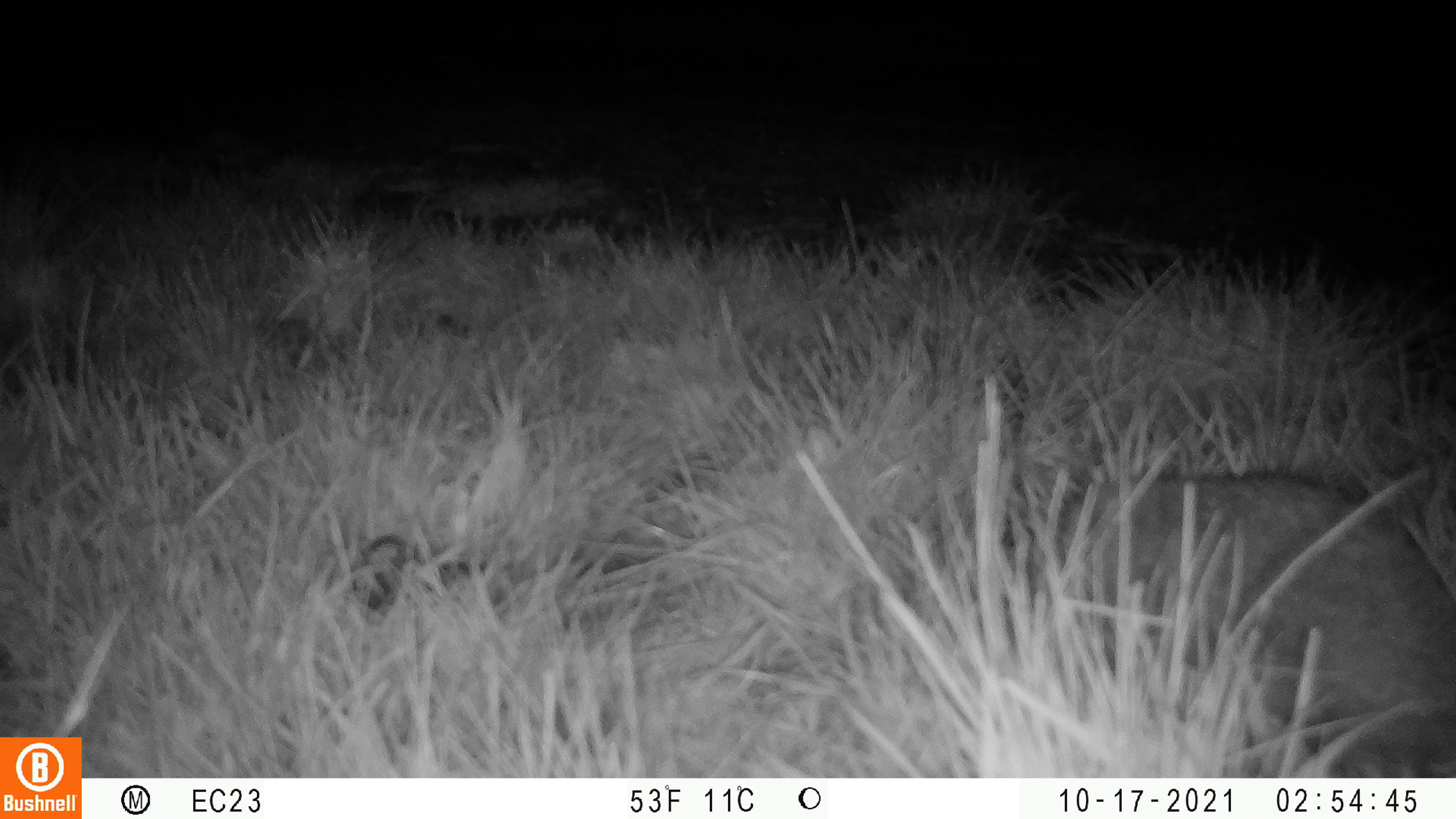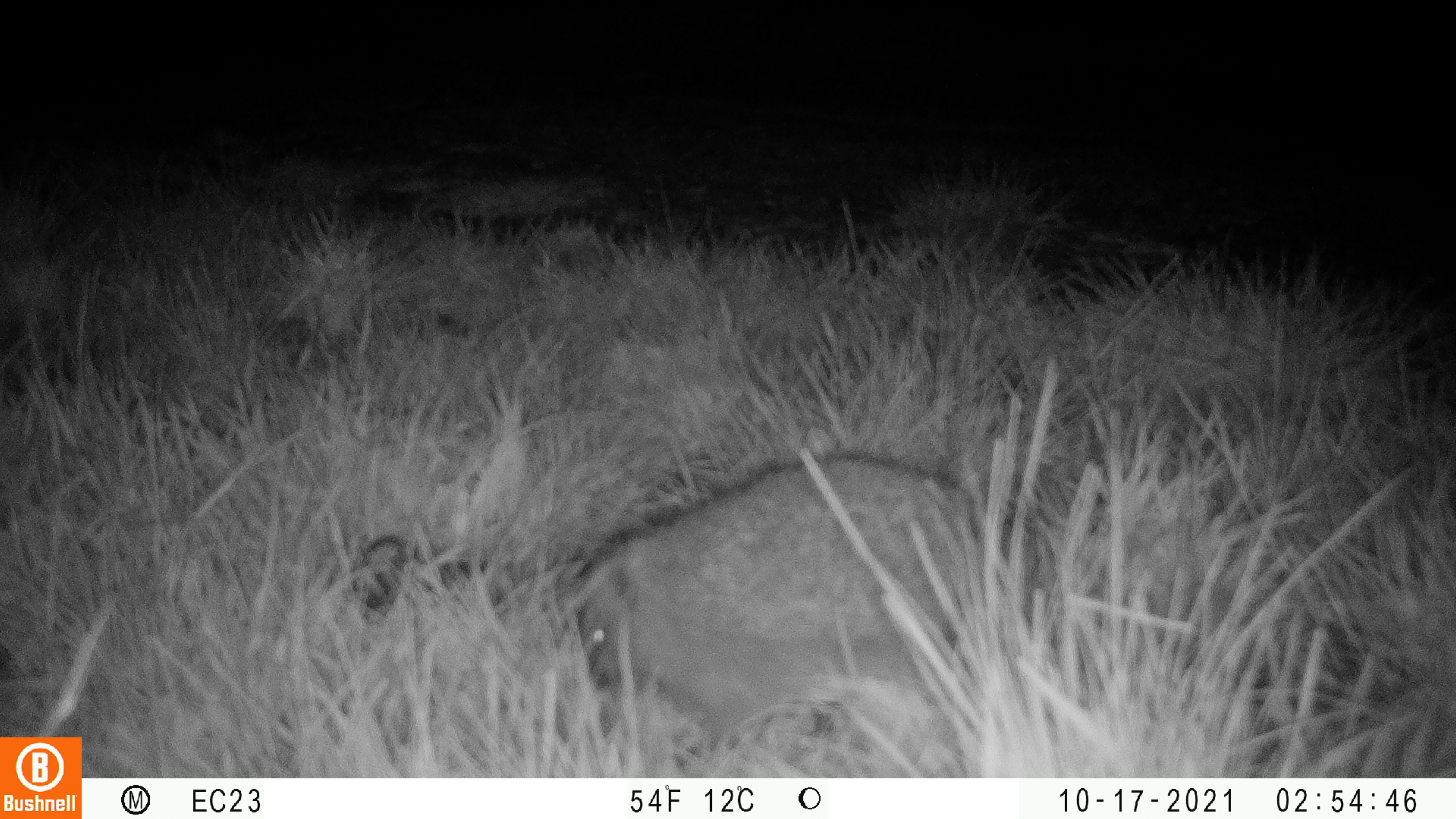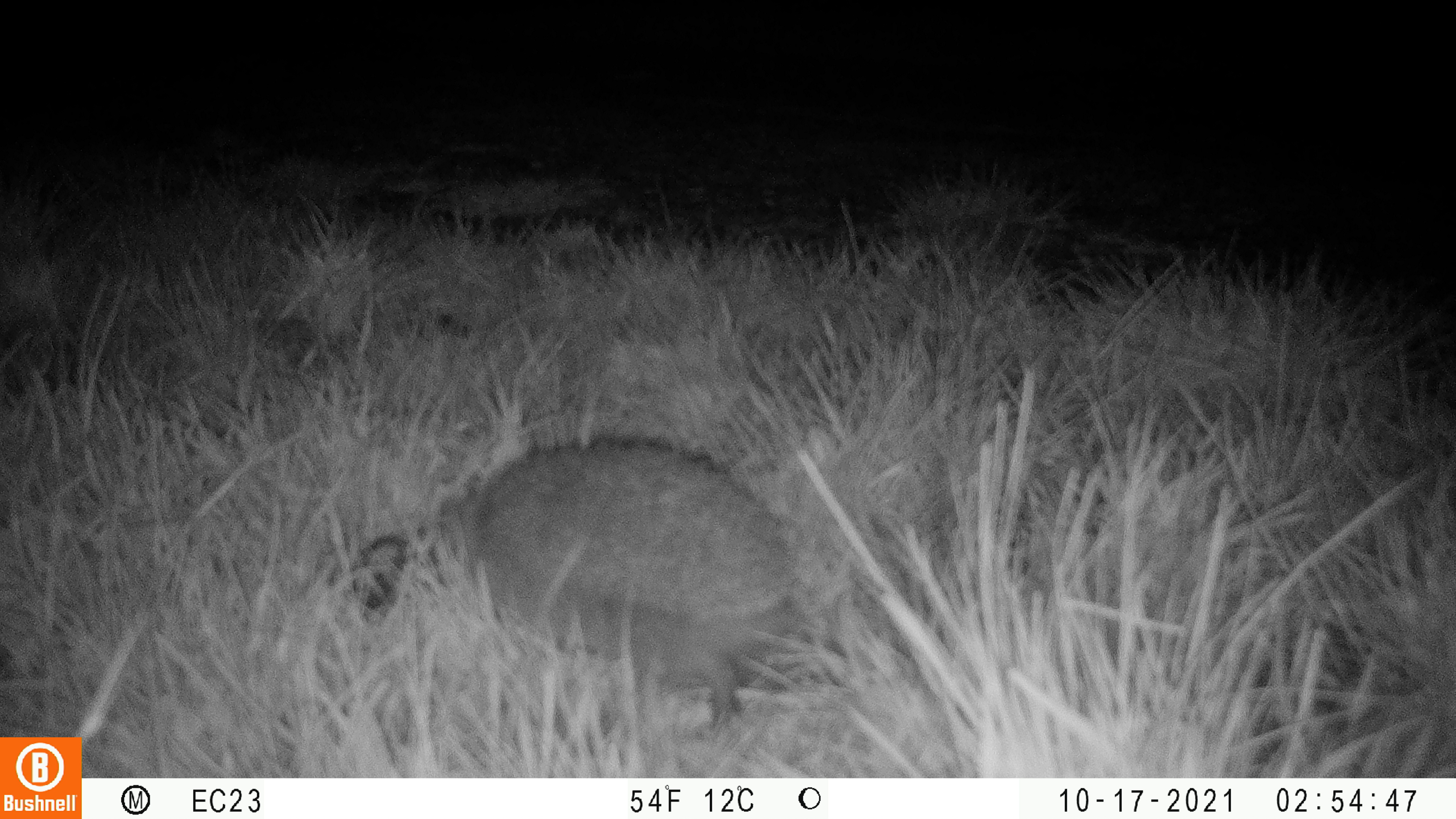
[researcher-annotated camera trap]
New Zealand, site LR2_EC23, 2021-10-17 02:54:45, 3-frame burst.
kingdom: Animalia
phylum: Chordata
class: Mammalia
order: Eulipotyphla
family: Erinaceidae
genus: Erinaceus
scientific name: Erinaceus europaeus europaeus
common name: european hedgehog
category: hedgehog